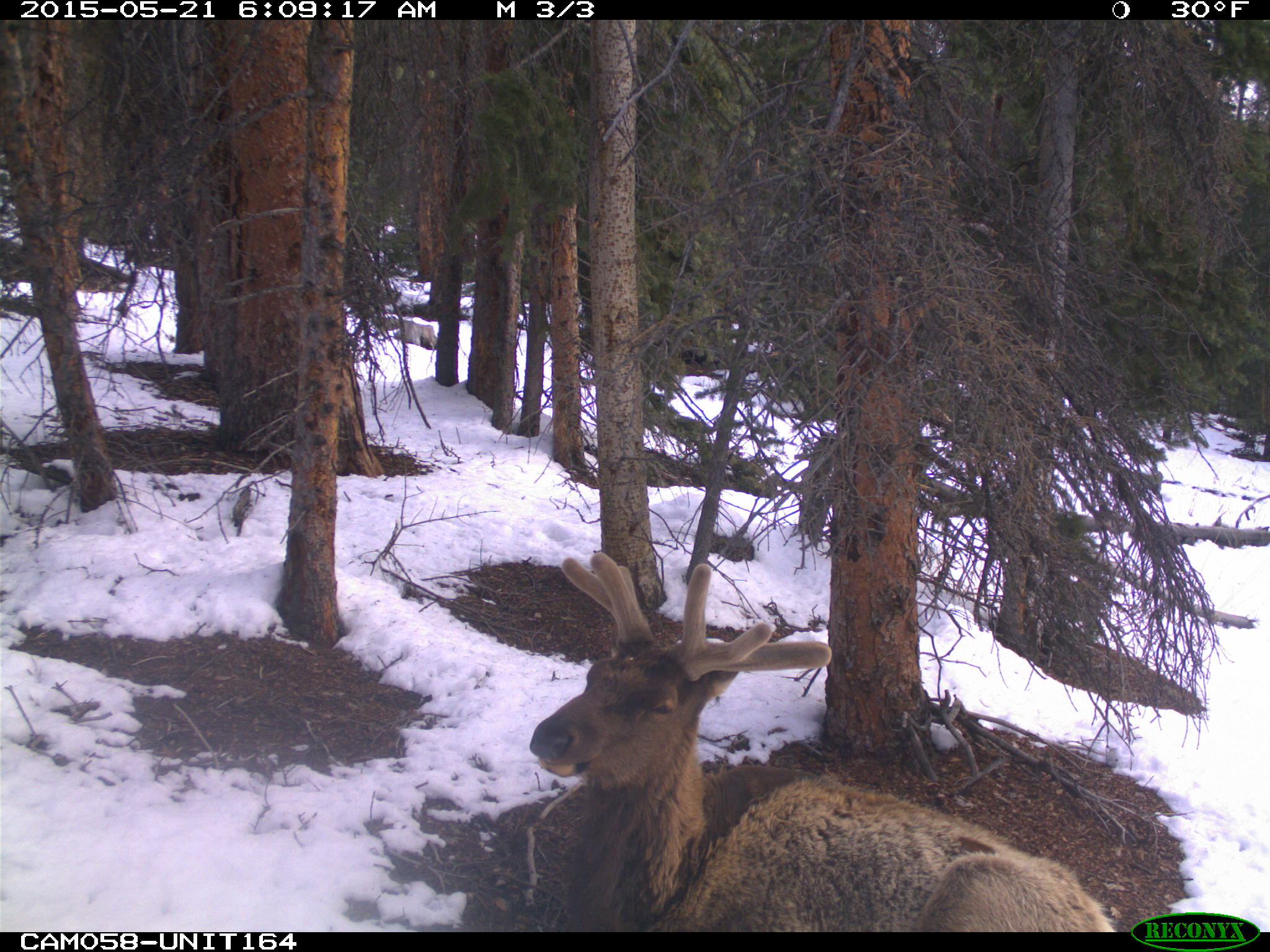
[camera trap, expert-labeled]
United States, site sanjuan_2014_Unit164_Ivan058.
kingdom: Animalia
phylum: Chordata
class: Mammalia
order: Artiodactyla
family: Cervidae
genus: Cervus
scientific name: Cervus elaphus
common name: red deer